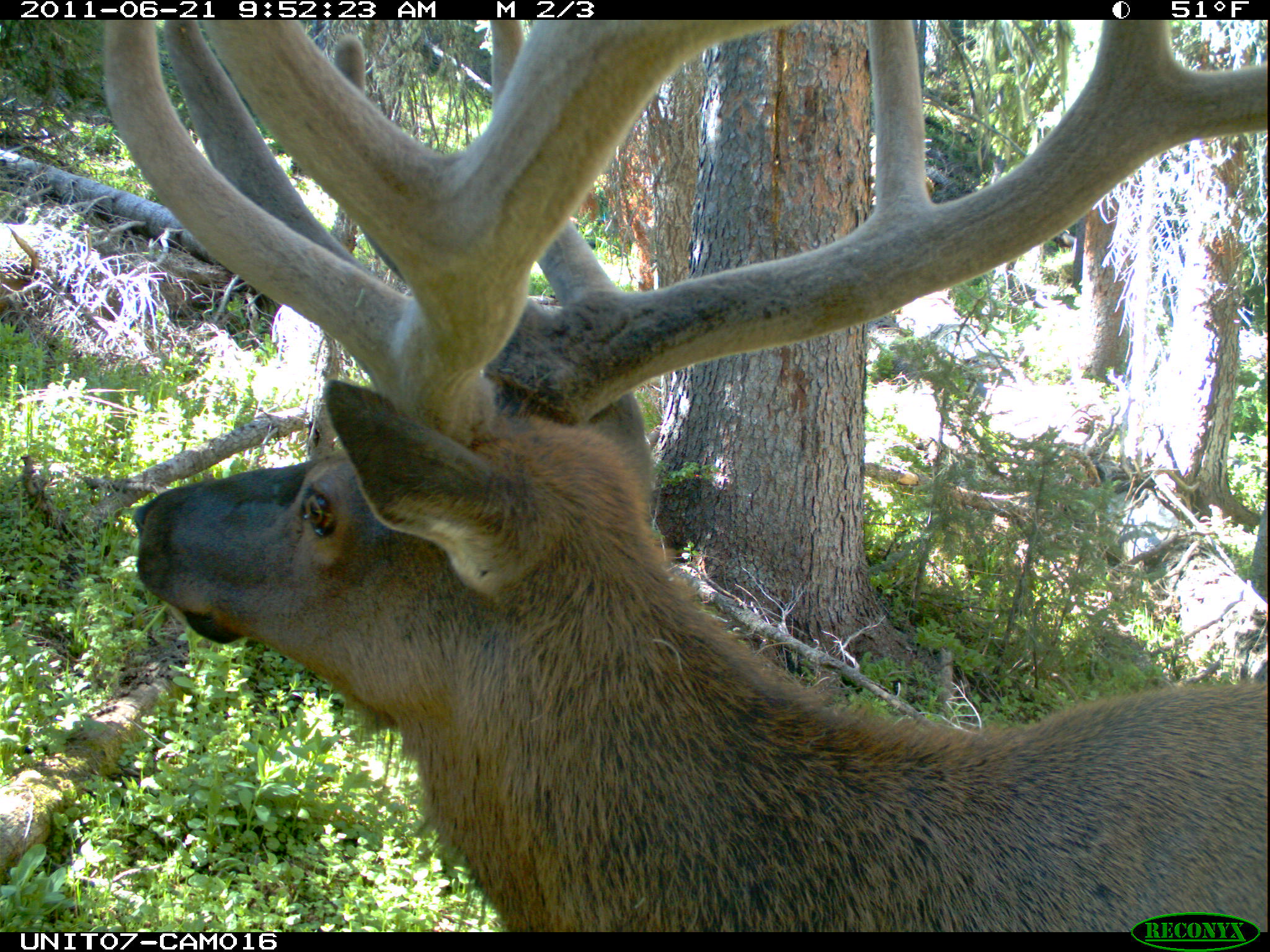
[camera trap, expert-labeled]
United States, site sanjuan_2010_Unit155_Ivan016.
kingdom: Animalia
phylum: Chordata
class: Mammalia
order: Artiodactyla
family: Cervidae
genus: Cervus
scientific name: Cervus elaphus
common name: red deer